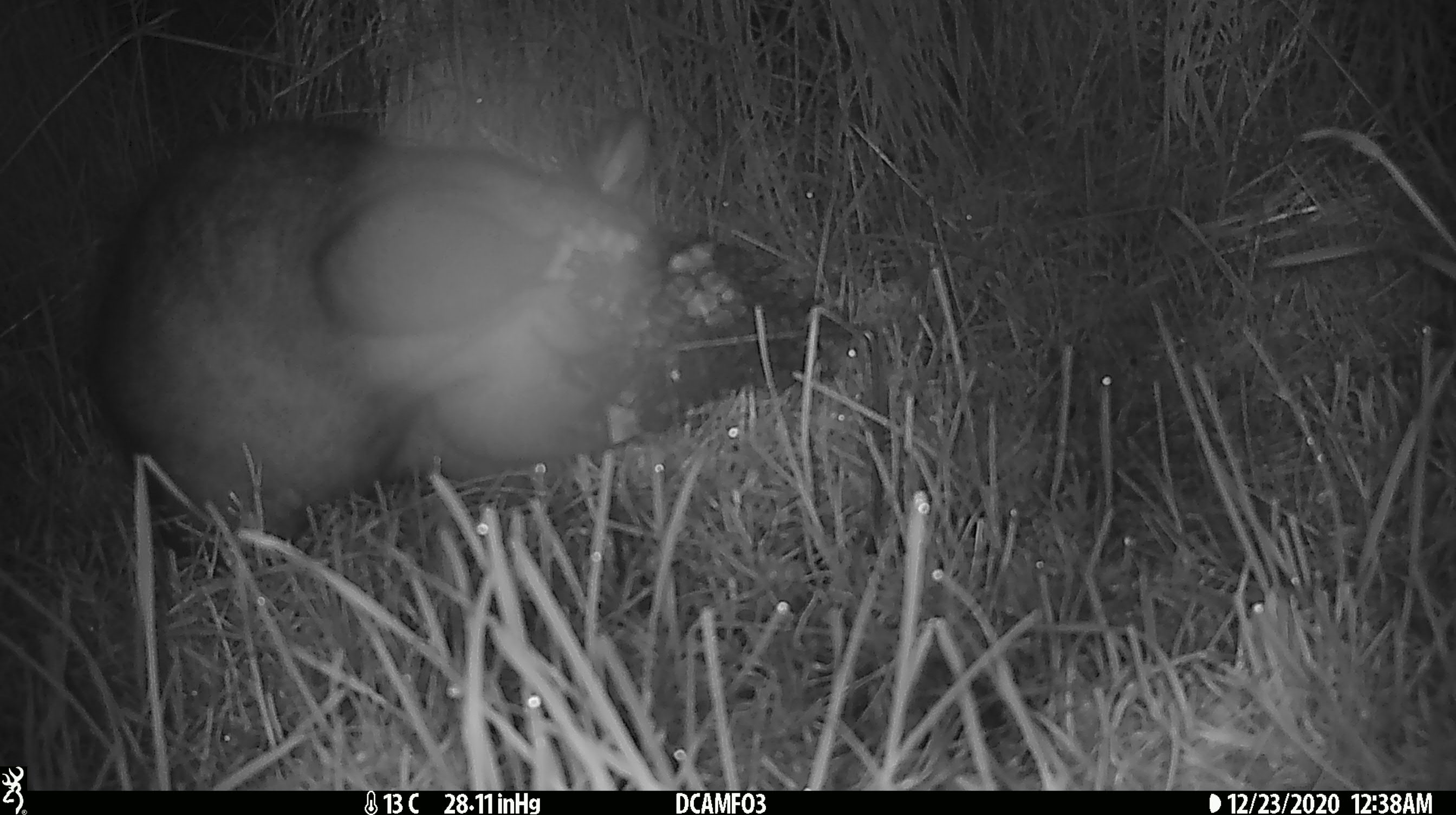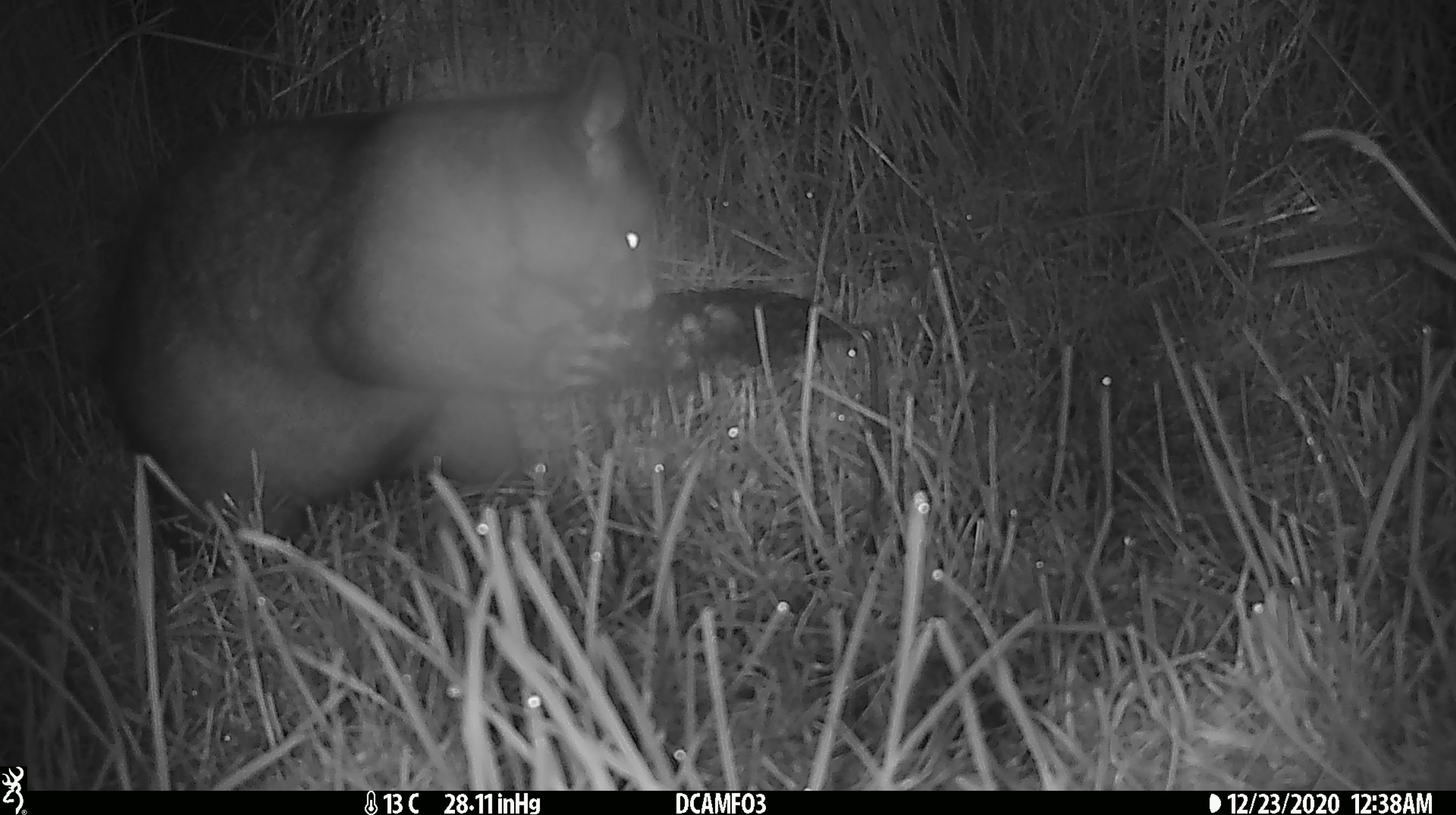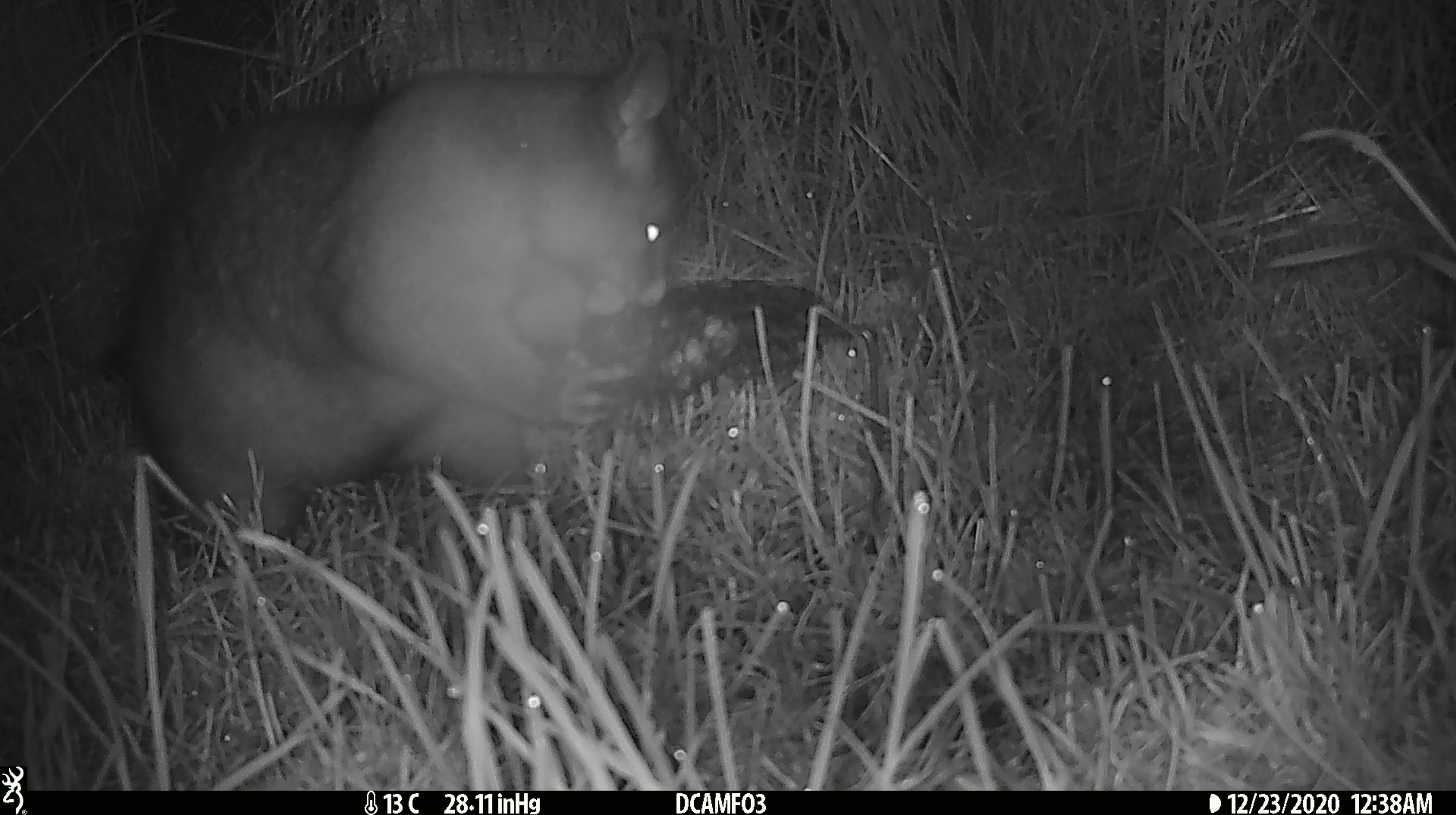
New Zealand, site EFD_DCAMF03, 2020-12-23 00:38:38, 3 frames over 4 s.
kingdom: Animalia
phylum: Chordata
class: Mammalia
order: Diprotodontia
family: Phalangeridae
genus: Trichosurus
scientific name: Trichosurus vulpecula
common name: common brushtail possum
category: possum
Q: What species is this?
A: Possum (common brushtail possum) (Trichosurus vulpecula).